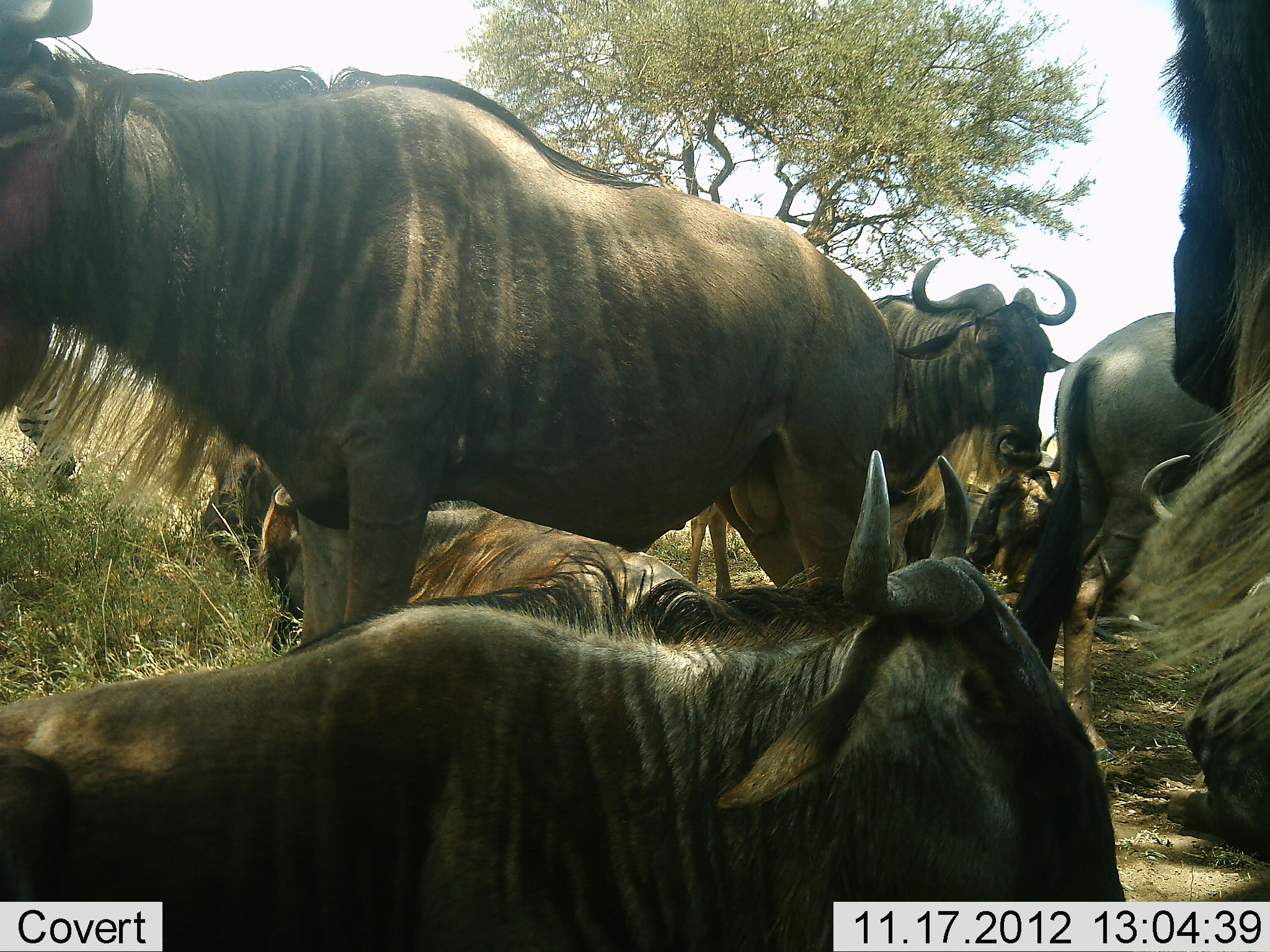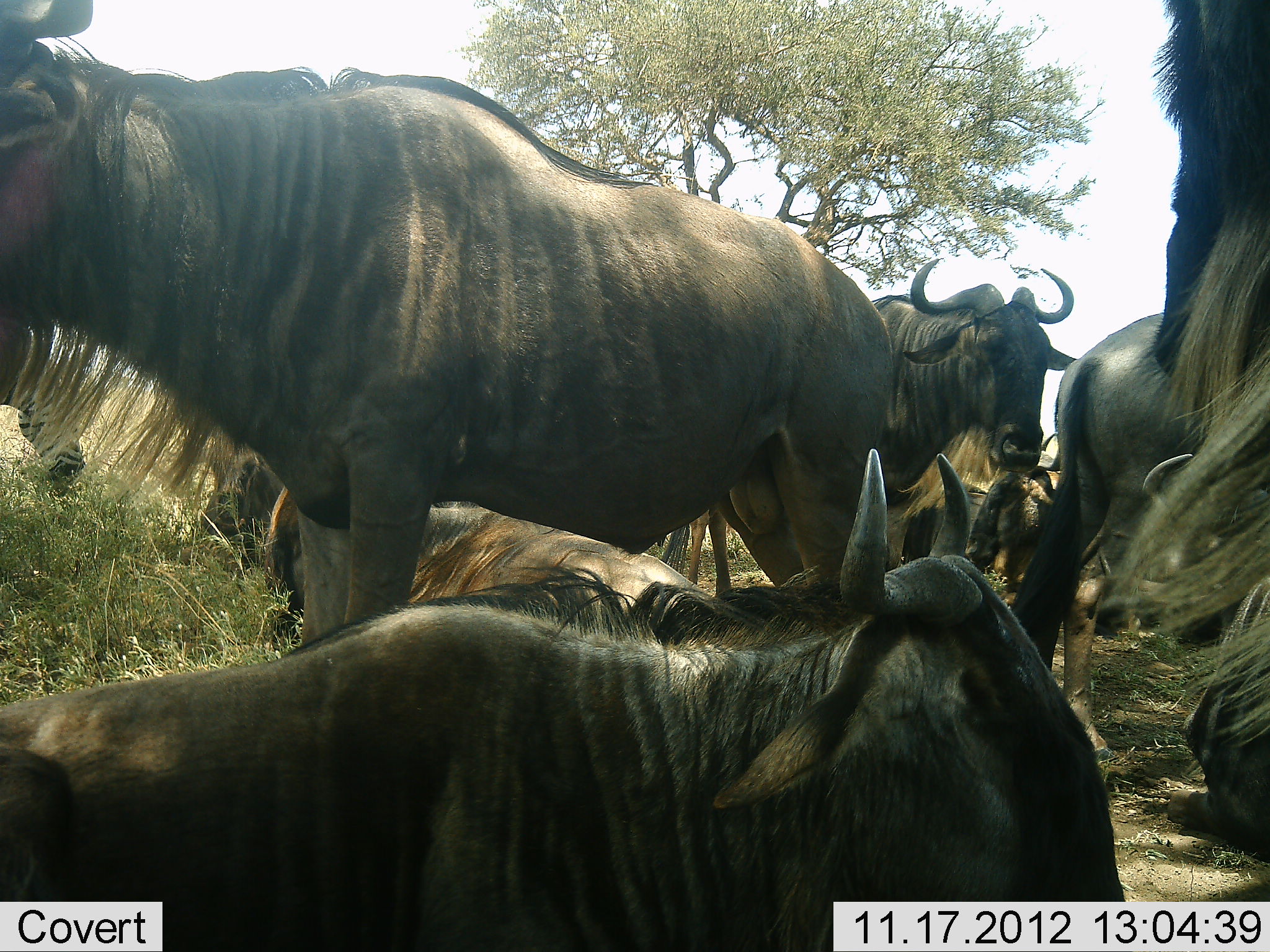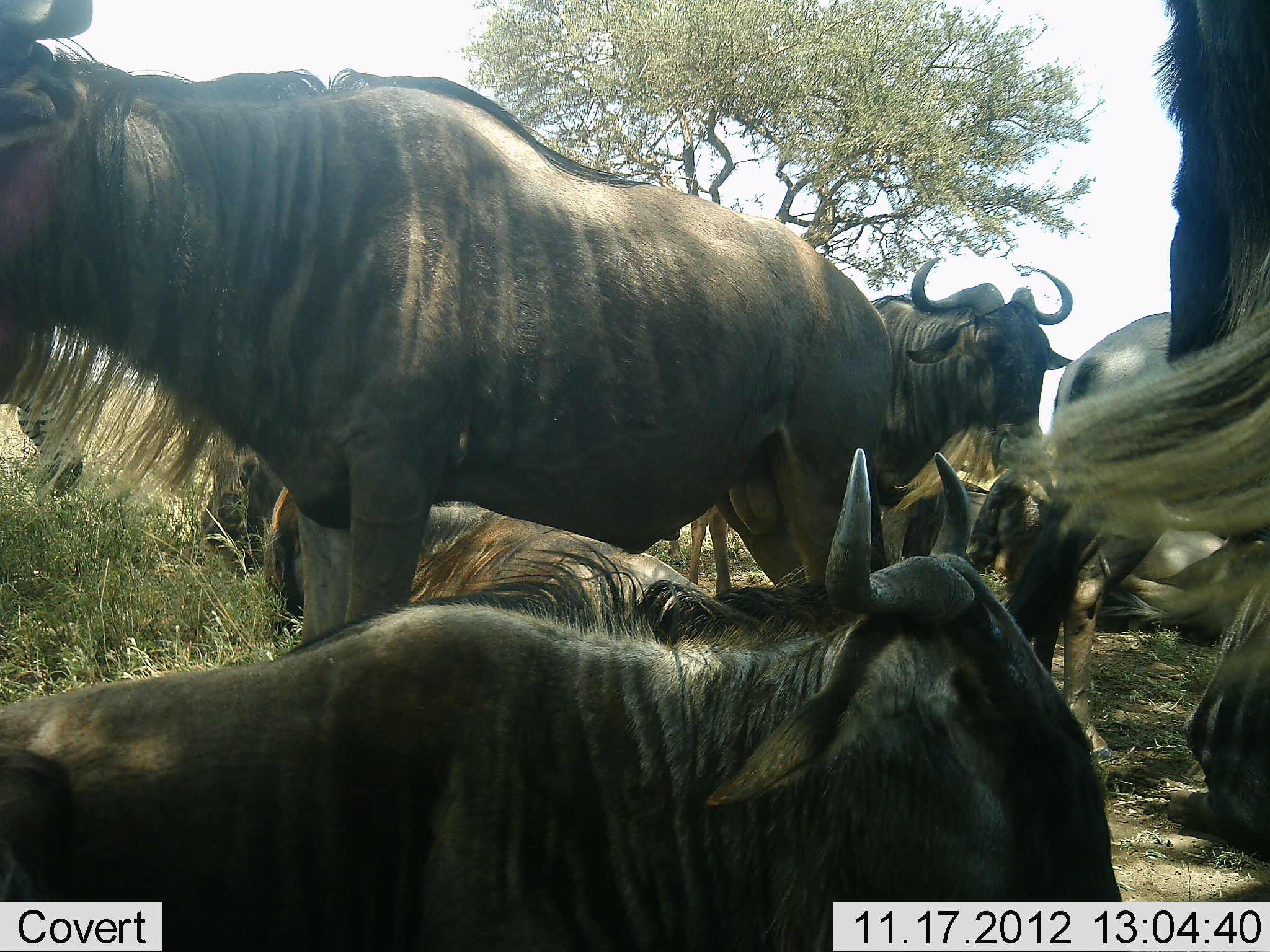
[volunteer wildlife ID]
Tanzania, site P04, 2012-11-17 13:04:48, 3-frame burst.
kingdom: Animalia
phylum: Chordata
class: Mammalia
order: Artiodactyla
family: Bovidae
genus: Connochaetes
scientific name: Connochaetes taurinus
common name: blue wildebeest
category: wildebeest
Wildebeest (blue wildebeest) (Connochaetes taurinus), count 8. Behavior (volunteer vote fractions): standing 82%, resting 94%, moving 0%, interacting 12%. Young present (vote fraction): 6%. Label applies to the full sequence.